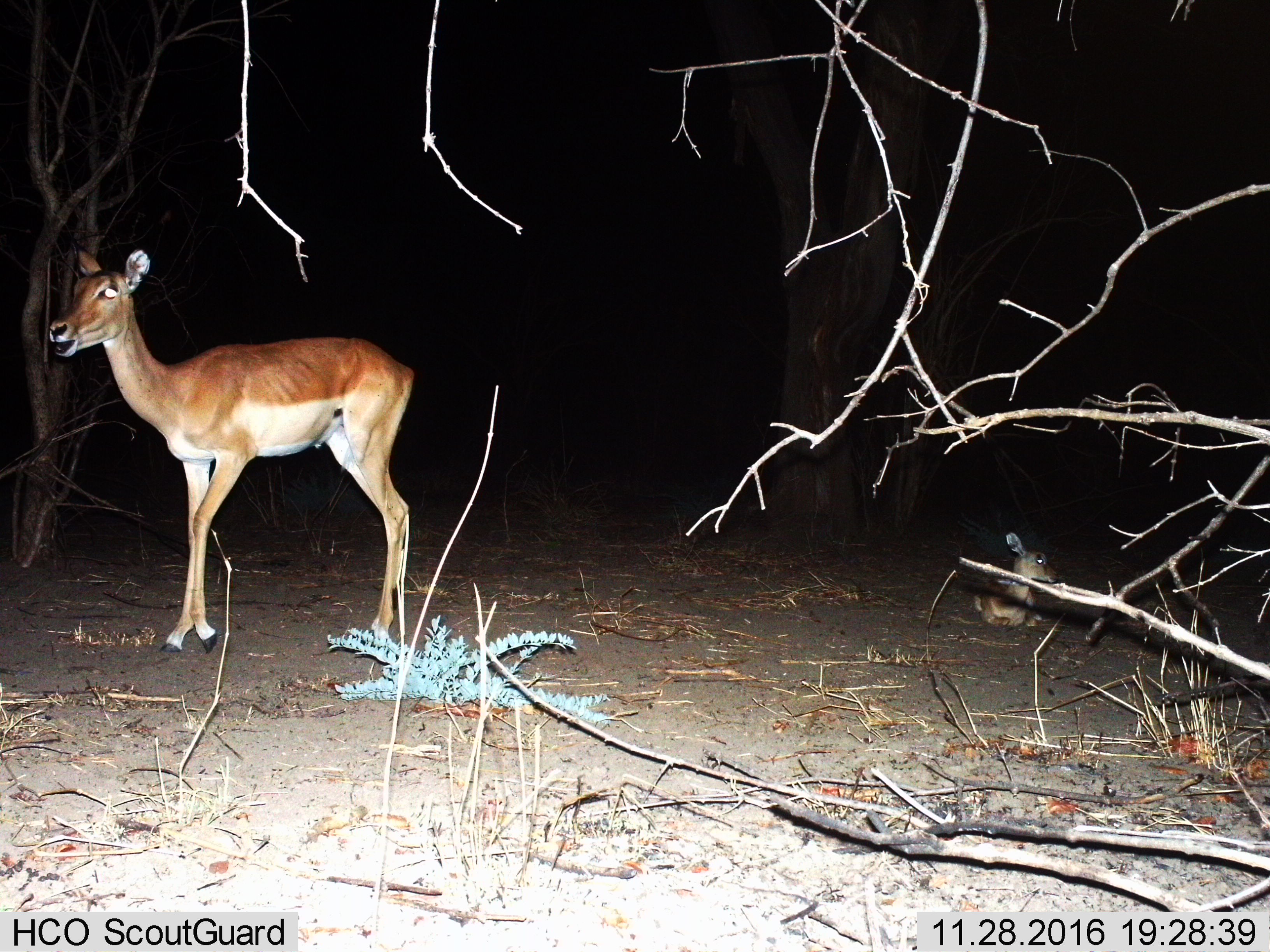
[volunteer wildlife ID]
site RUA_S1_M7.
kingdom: Animalia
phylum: Chordata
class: Mammalia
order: Artiodactyla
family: Bovidae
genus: Aepyceros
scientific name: Aepyceros melampus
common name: impala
Impala (Aepyceros melampus), count 2. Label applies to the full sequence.